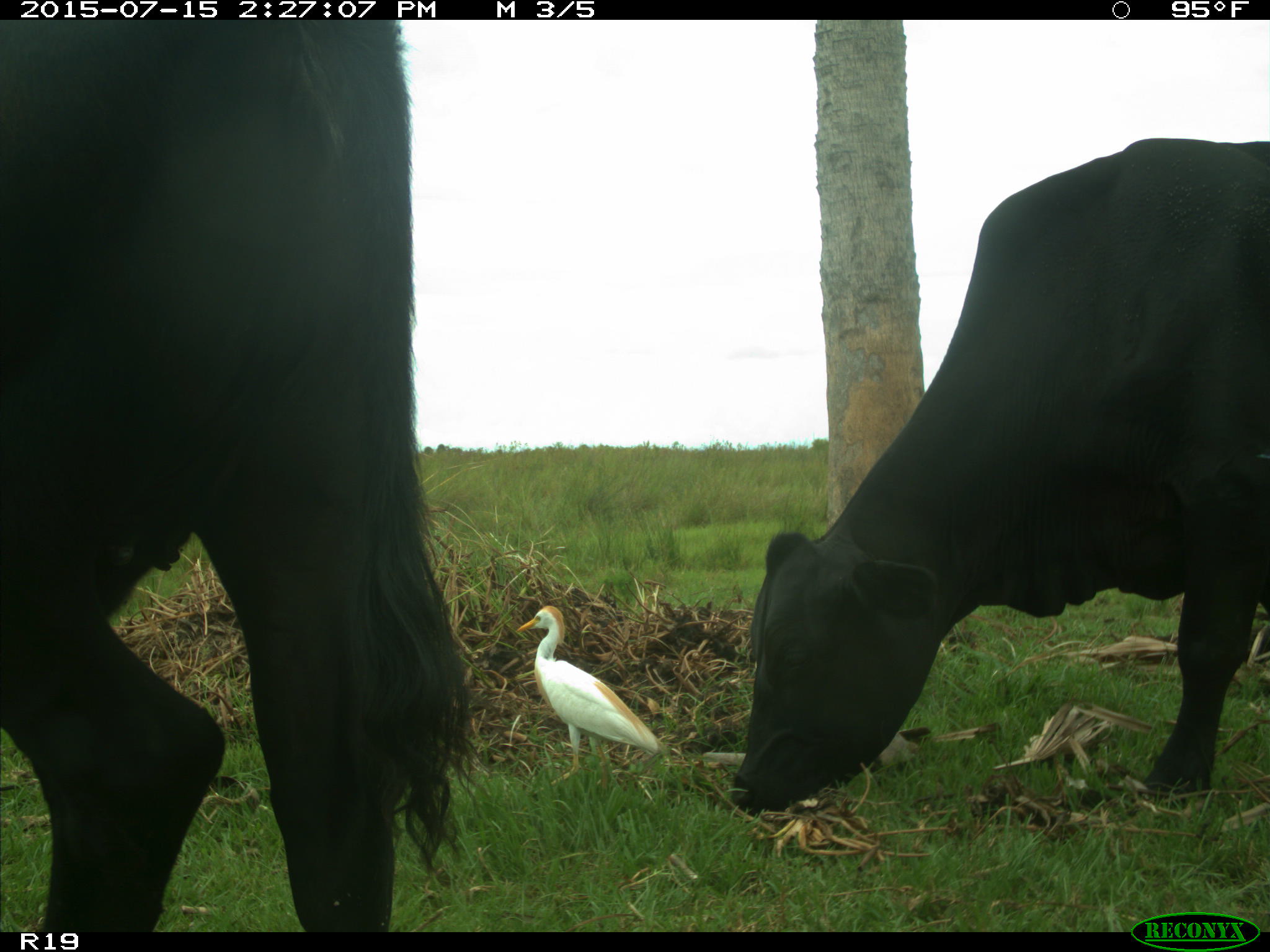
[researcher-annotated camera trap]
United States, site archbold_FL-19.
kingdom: Animalia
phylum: Chordata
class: Mammalia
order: Artiodactyla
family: Bovidae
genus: Bos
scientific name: Bos taurus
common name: domestic cow